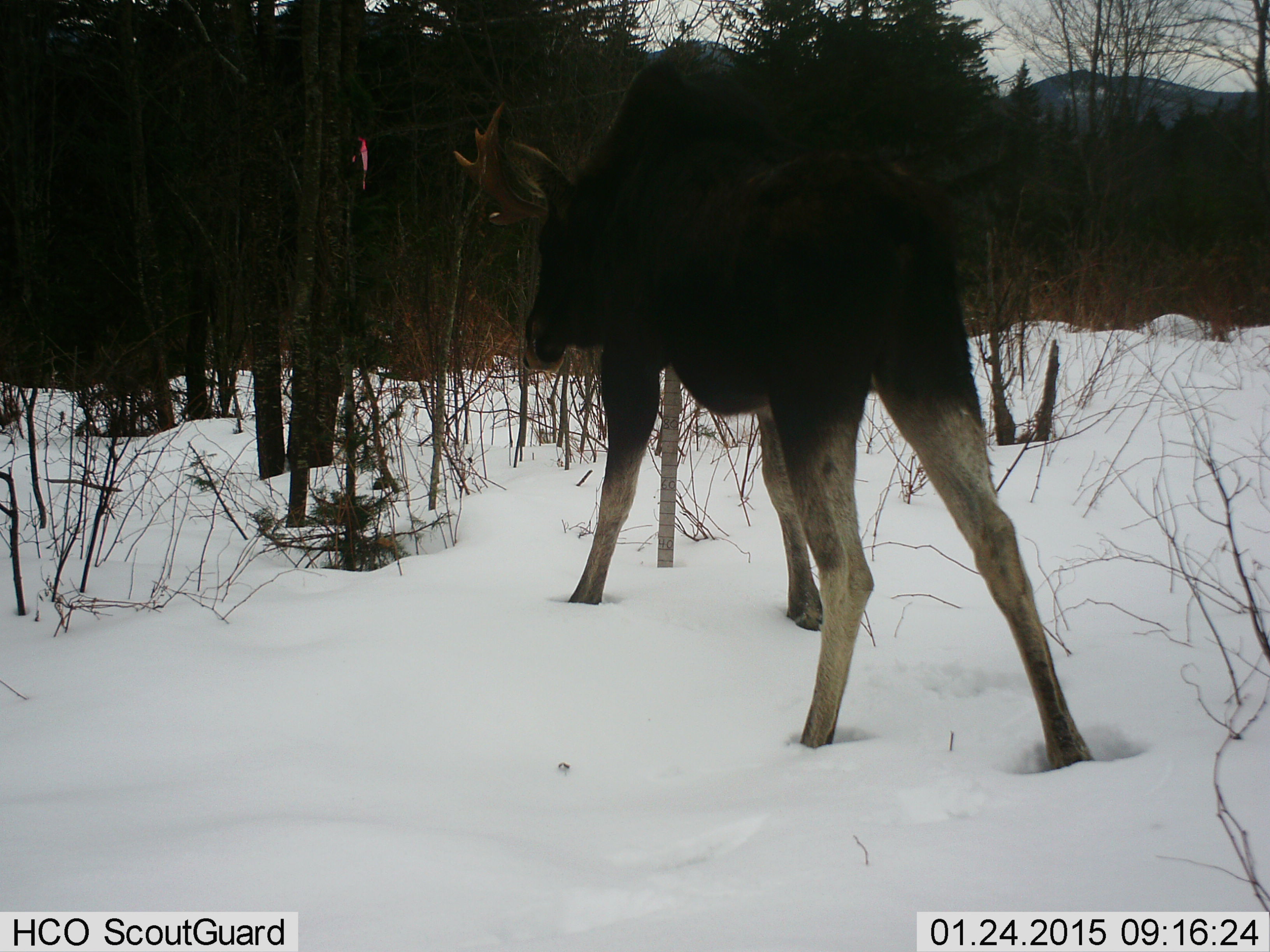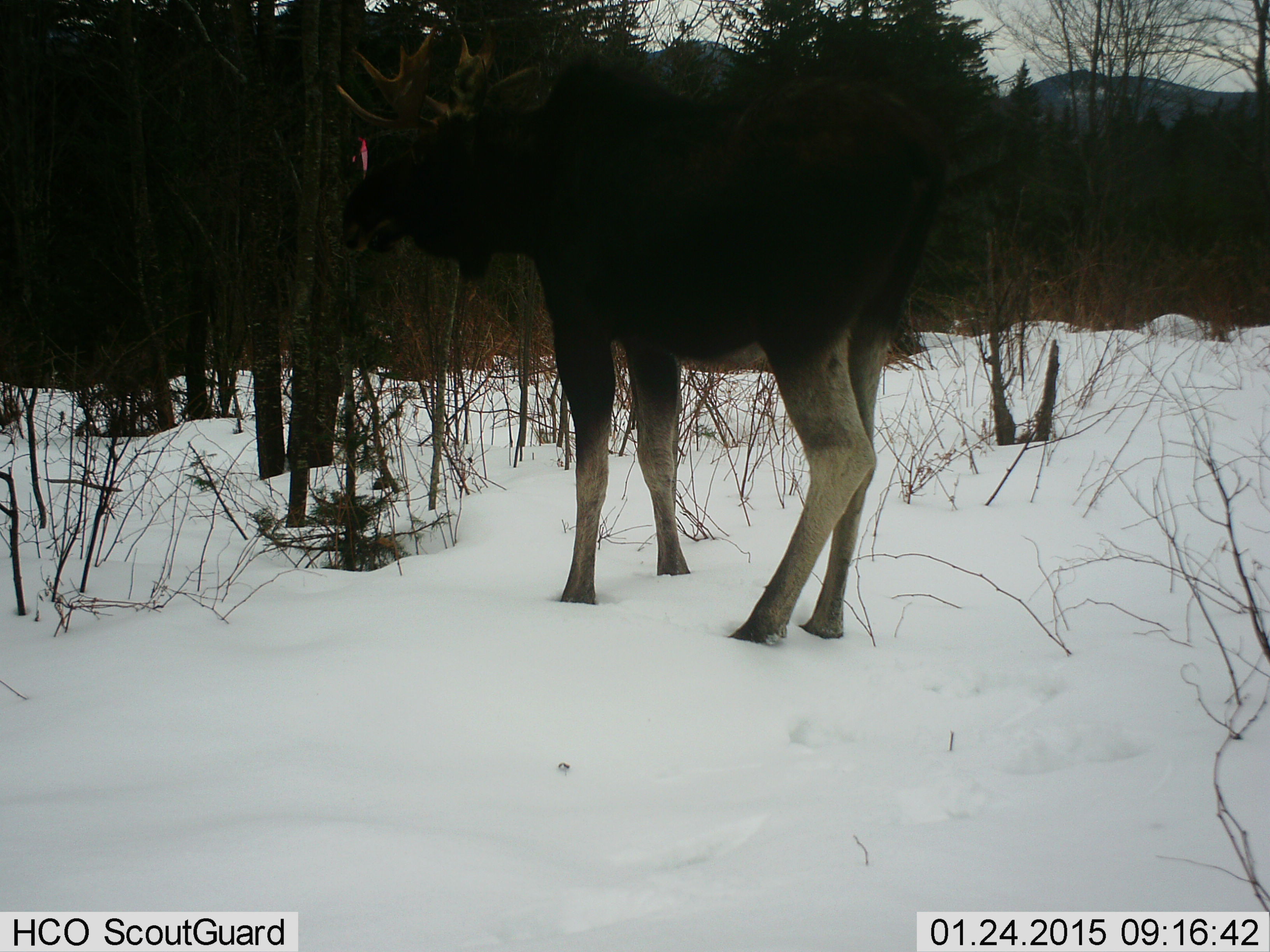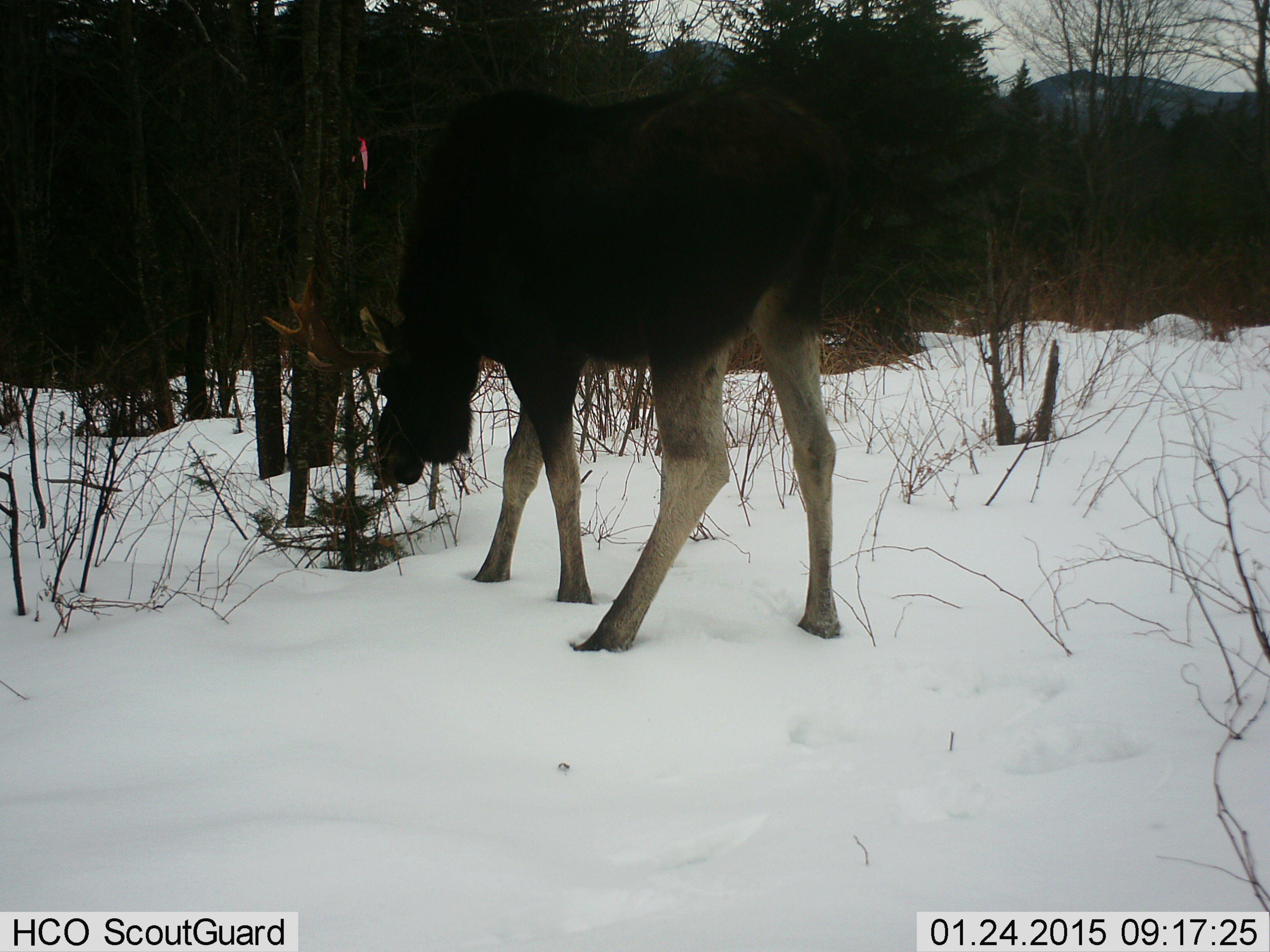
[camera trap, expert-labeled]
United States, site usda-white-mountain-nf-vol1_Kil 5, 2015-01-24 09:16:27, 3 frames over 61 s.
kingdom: Animalia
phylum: Chordata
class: Mammalia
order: Artiodactyla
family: Cervidae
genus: Alces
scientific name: Alces alces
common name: moose